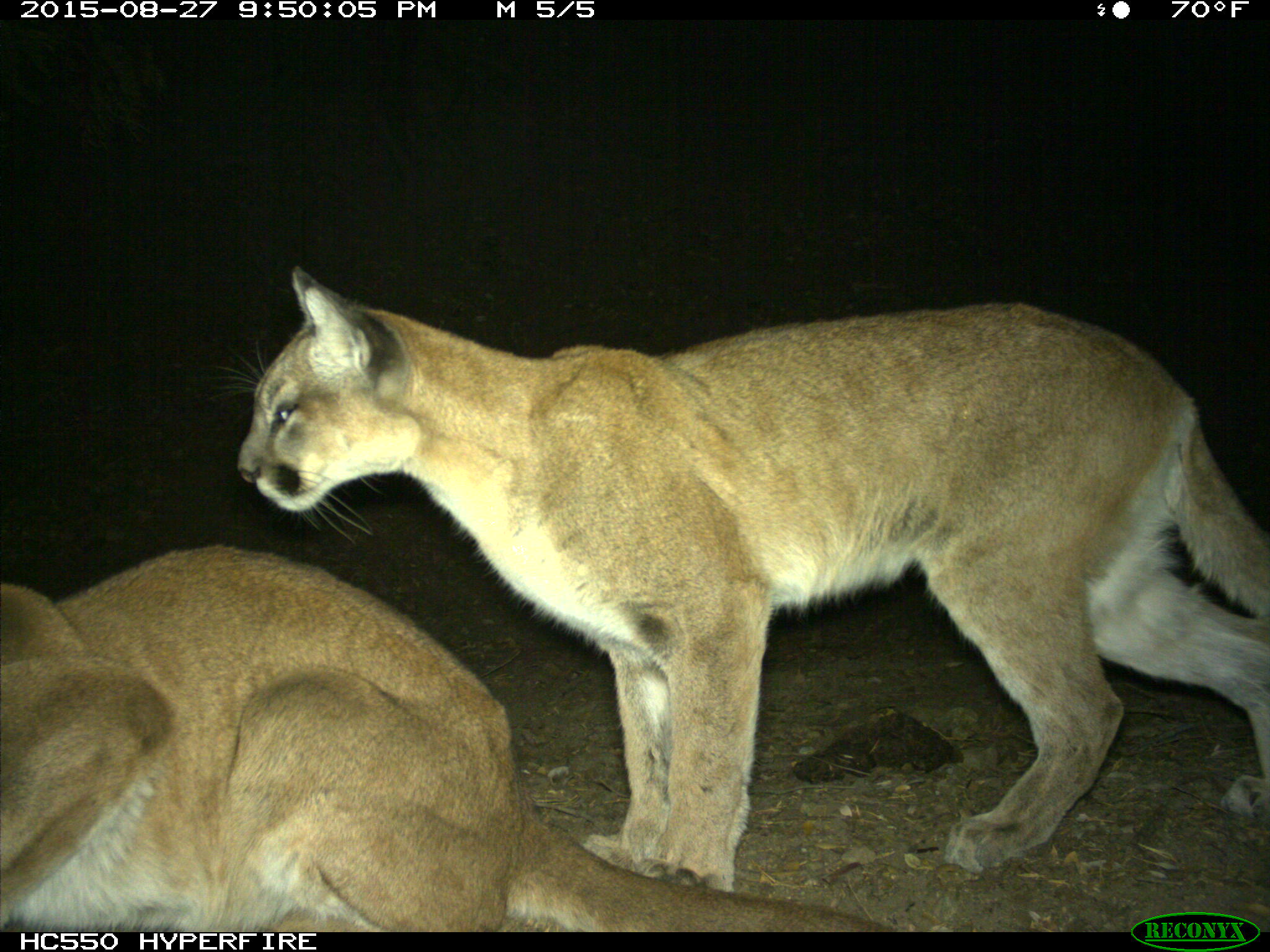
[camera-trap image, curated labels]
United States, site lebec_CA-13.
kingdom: Animalia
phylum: Chordata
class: Mammalia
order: Carnivora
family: Felidae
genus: Puma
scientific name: Puma concolor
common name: mountain lion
Puma concolor (mountain lion).